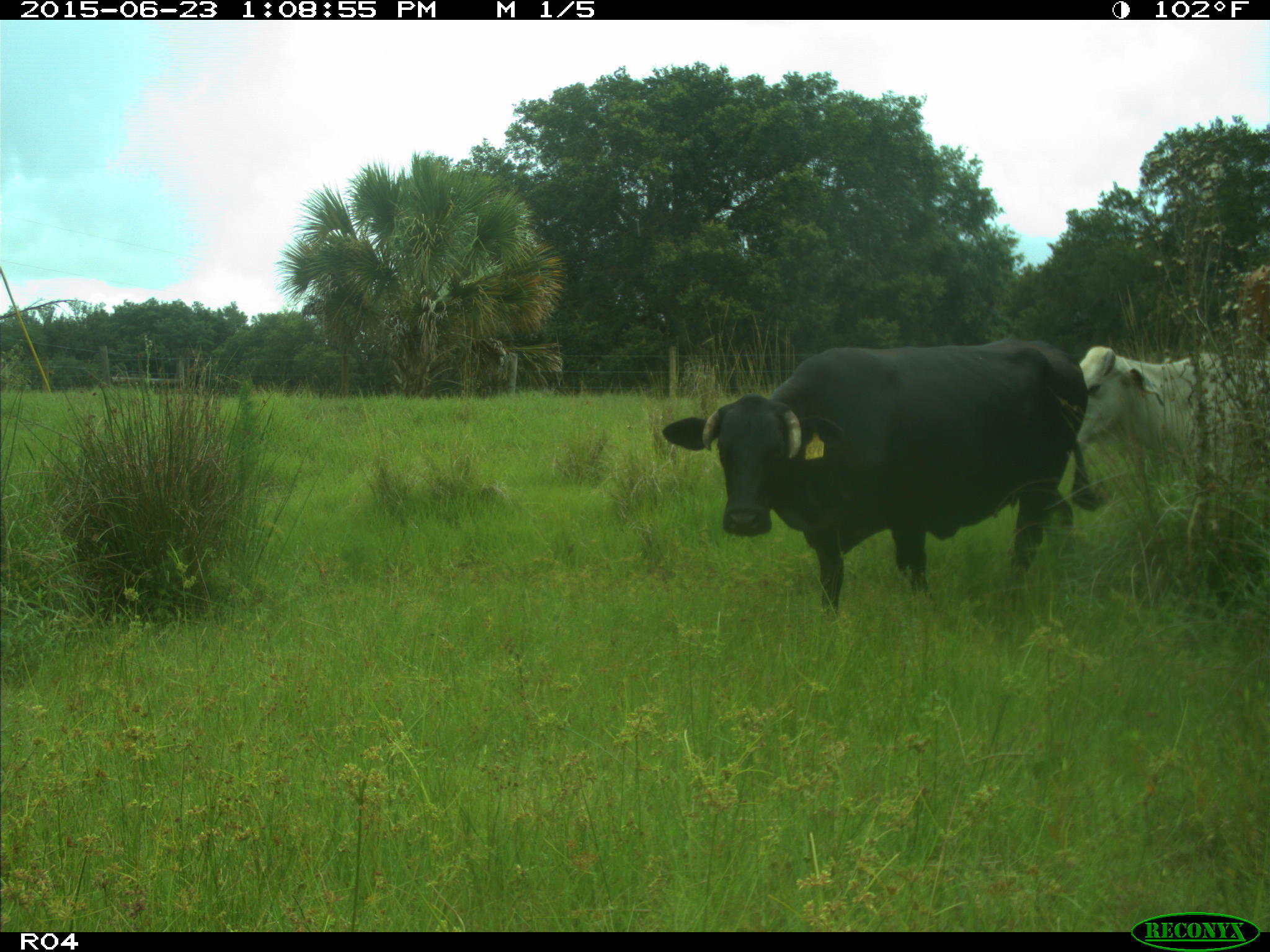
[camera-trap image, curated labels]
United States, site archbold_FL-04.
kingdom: Animalia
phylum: Chordata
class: Mammalia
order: Artiodactyla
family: Bovidae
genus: Bos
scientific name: Bos taurus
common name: domestic cow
Bos taurus (domestic cow).